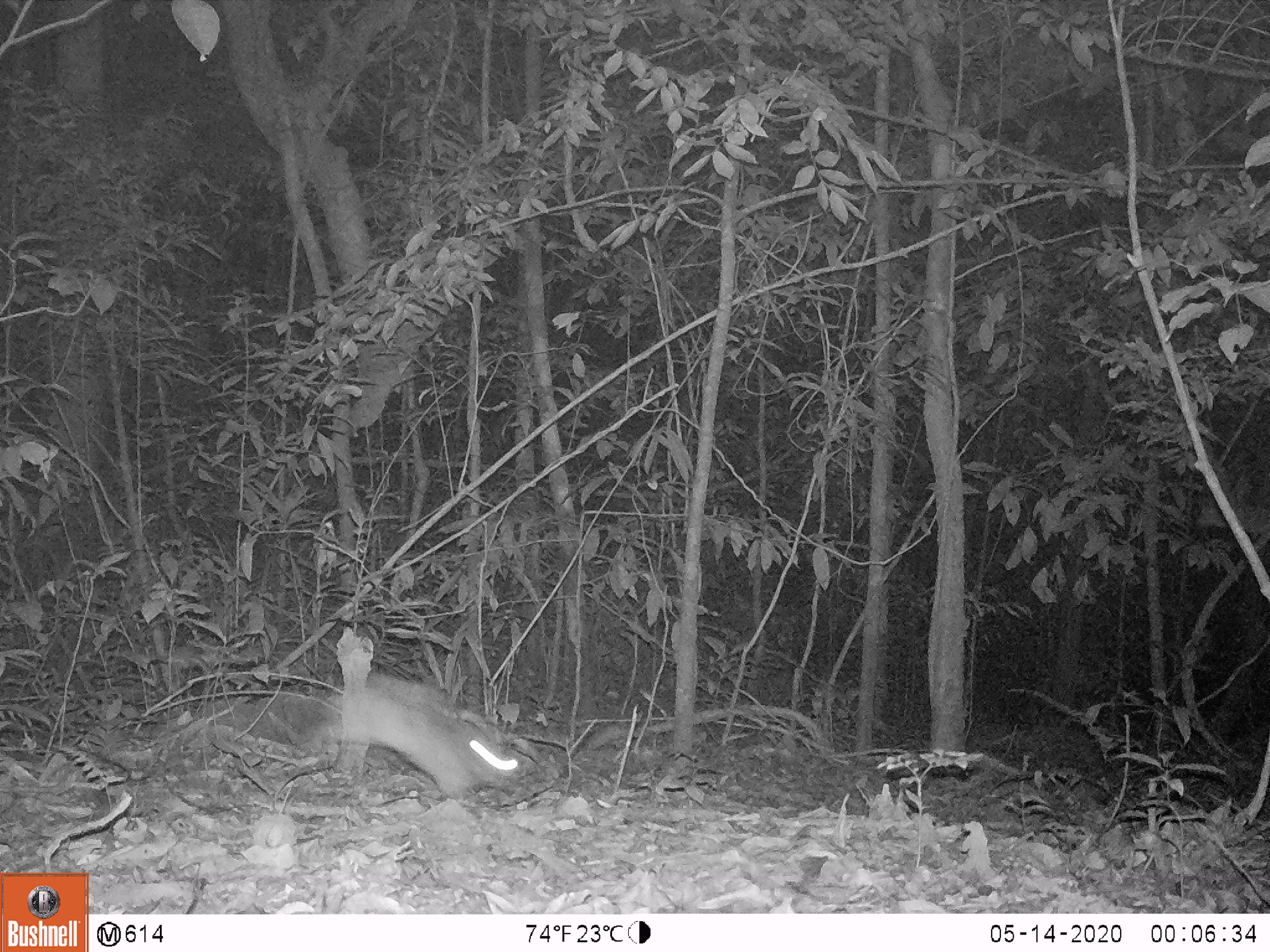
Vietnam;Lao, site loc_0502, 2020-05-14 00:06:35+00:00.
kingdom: Animalia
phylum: Chordata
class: Mammalia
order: Lagomorpha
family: Leporidae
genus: Nesolagus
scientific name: Nesolagus timminsi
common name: annamite striped rabbit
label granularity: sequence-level